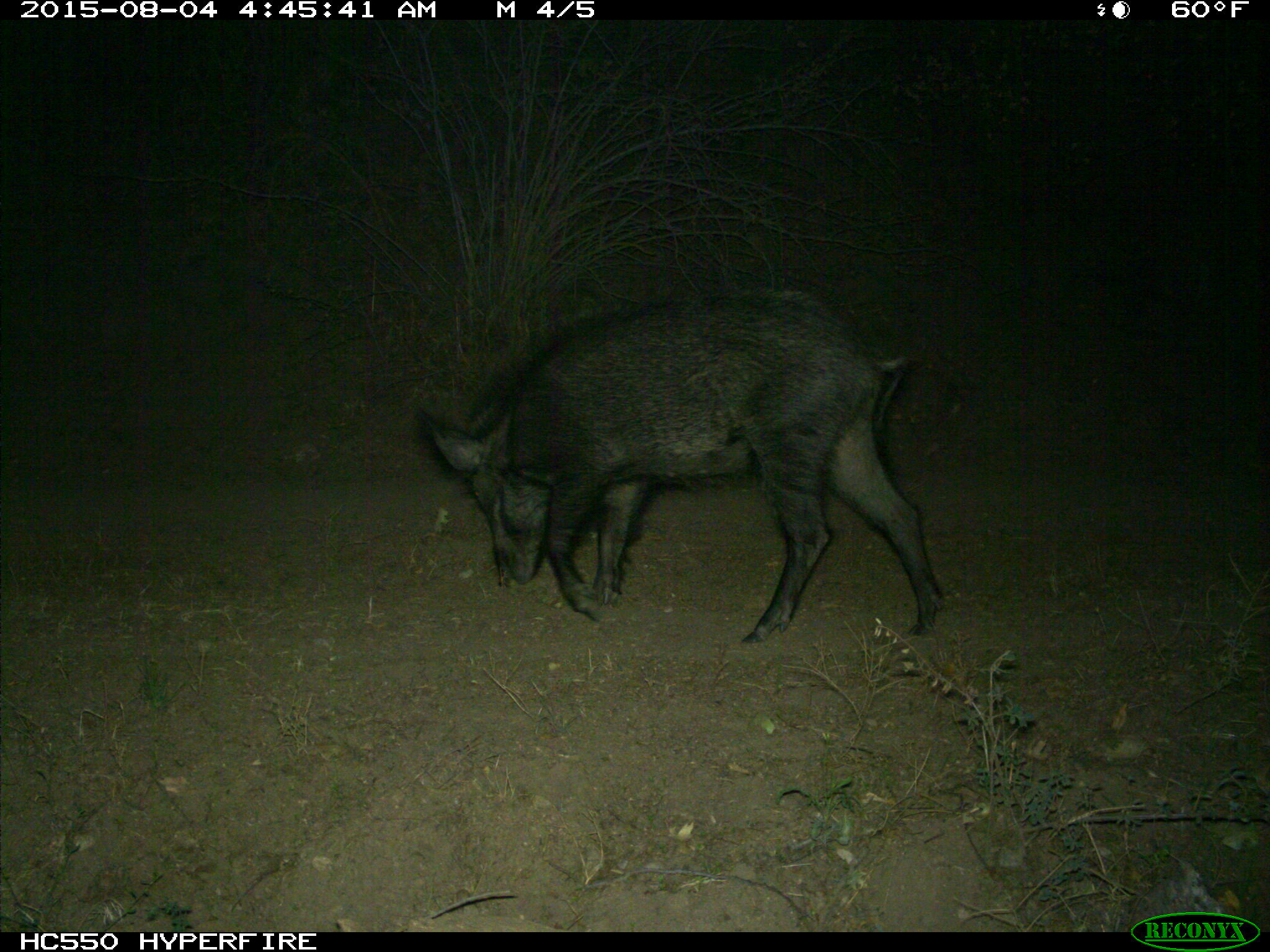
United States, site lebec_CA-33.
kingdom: Animalia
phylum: Chordata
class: Mammalia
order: Artiodactyla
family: Suidae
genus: Sus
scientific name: Sus scrofa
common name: wild boar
Sus scrofa (wild boar).